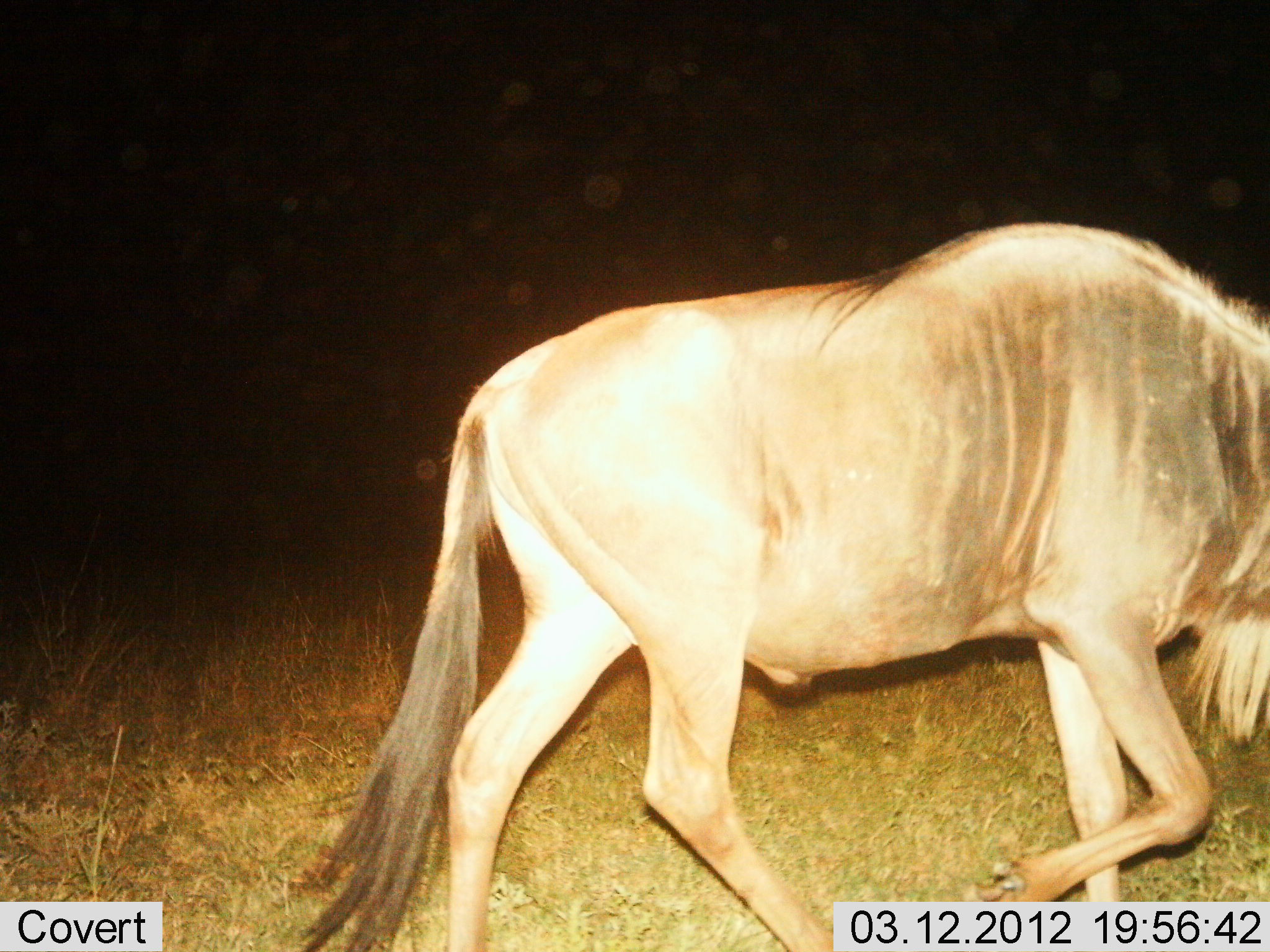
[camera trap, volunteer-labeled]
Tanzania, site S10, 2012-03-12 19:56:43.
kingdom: Animalia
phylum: Chordata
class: Mammalia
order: Artiodactyla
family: Bovidae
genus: Connochaetes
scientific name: Connochaetes taurinus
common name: blue wildebeest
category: wildebeest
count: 1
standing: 6%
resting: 0%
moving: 100%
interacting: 6%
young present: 0%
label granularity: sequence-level